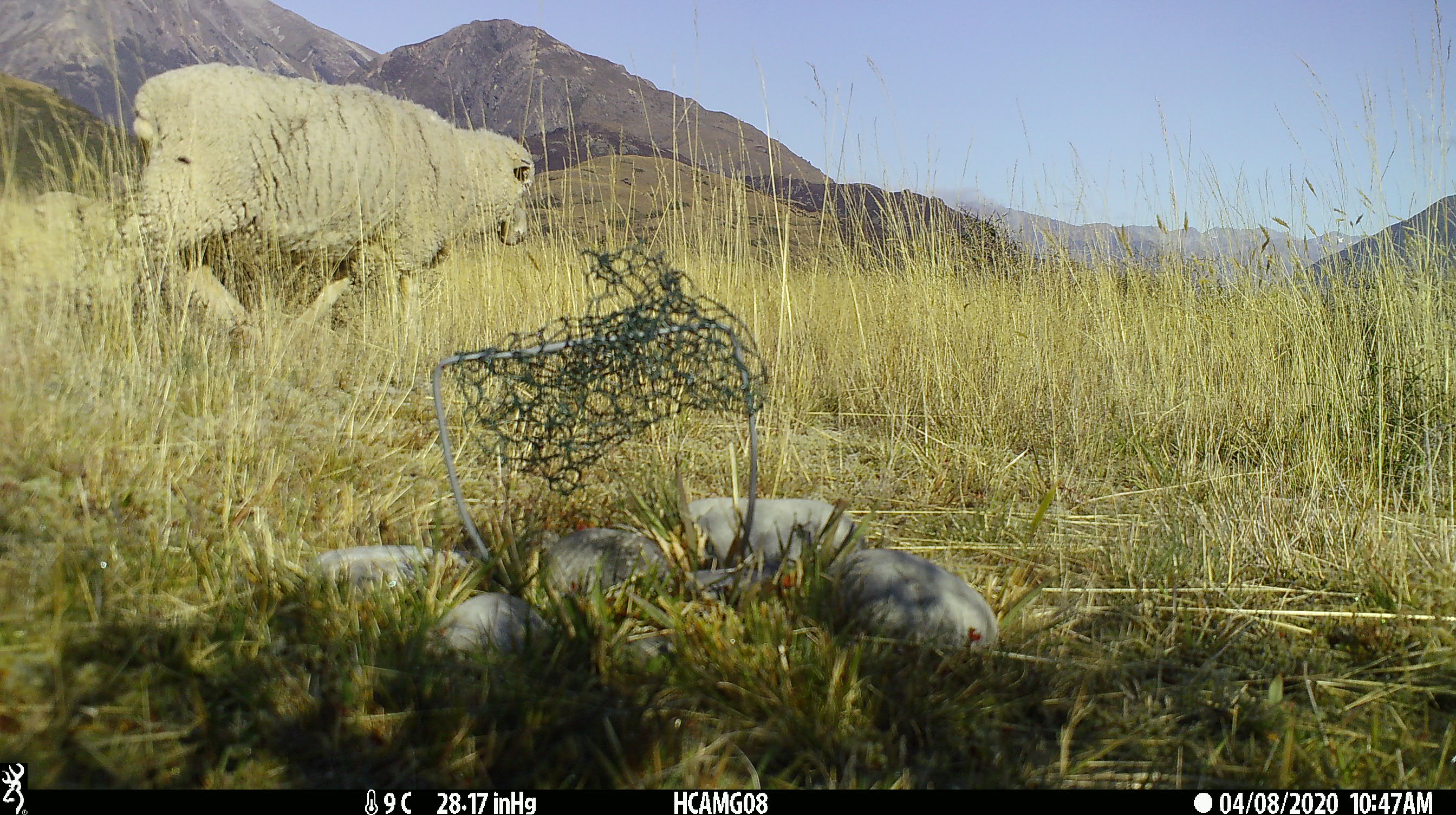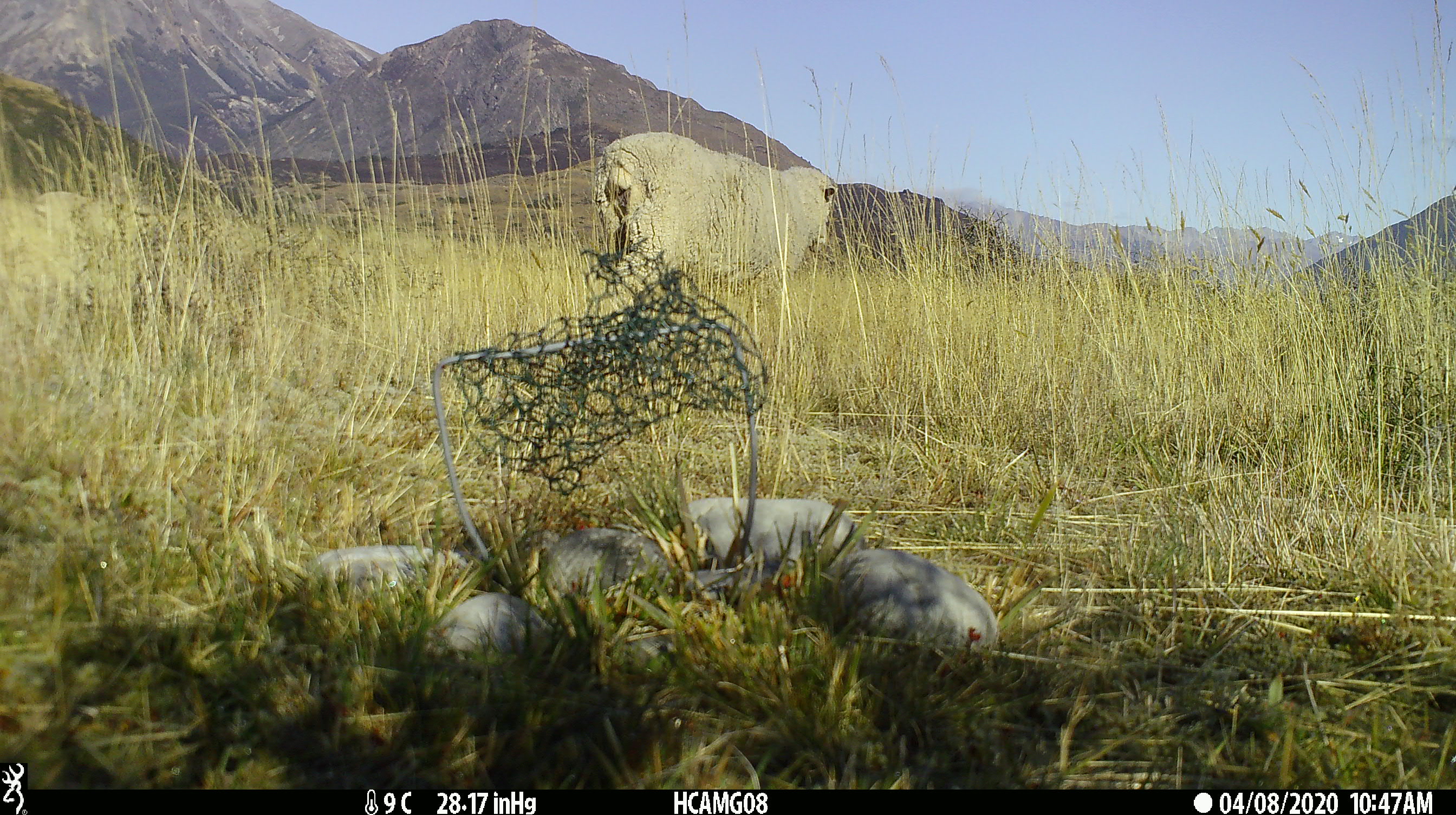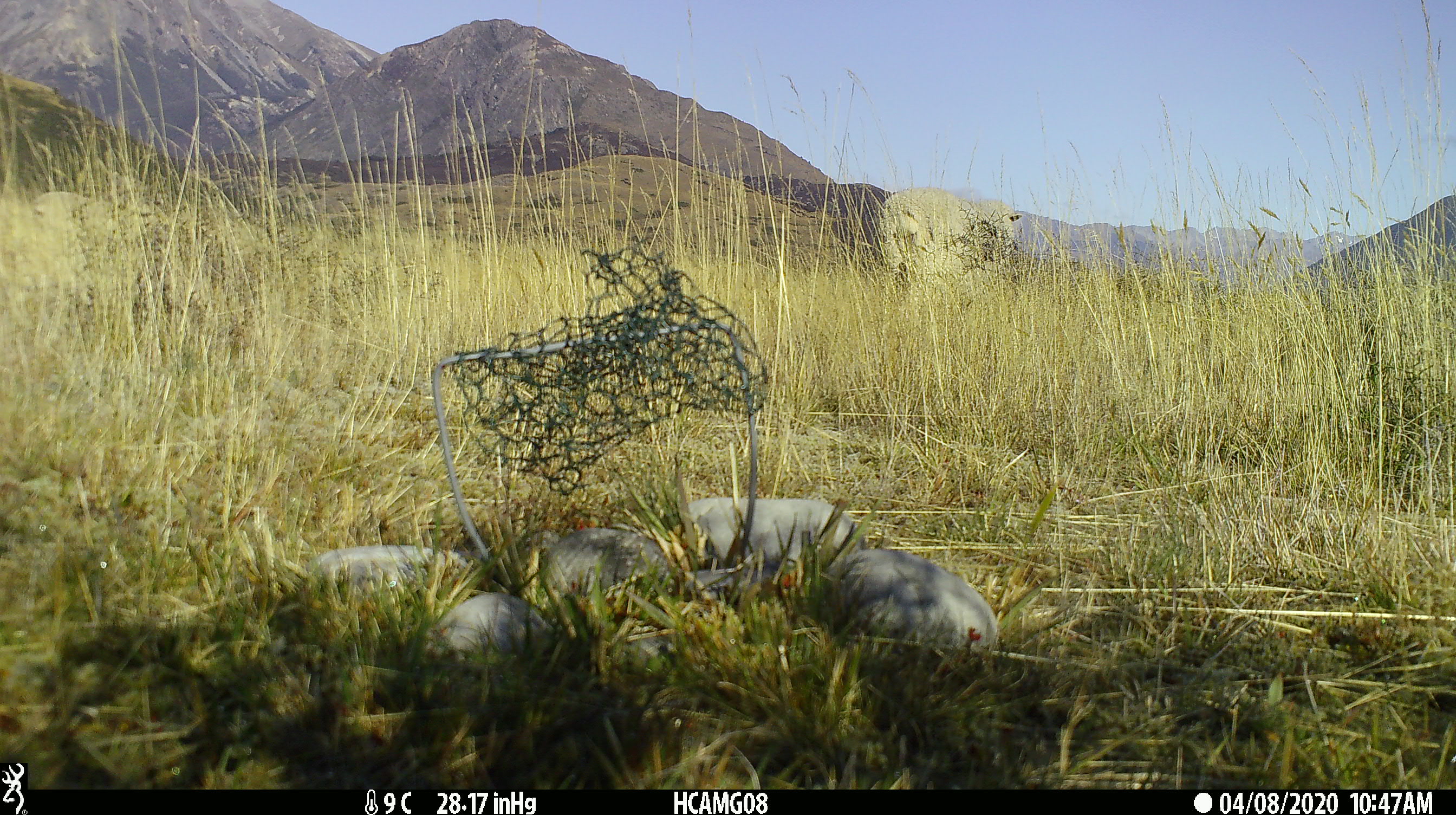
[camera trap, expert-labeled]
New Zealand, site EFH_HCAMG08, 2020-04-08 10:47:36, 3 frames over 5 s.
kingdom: Animalia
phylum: Chordata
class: Mammalia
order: Artiodactyla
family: Bovidae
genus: Ovis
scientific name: Ovis aries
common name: domestic sheep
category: sheep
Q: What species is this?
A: Sheep (domestic sheep) (Ovis aries).